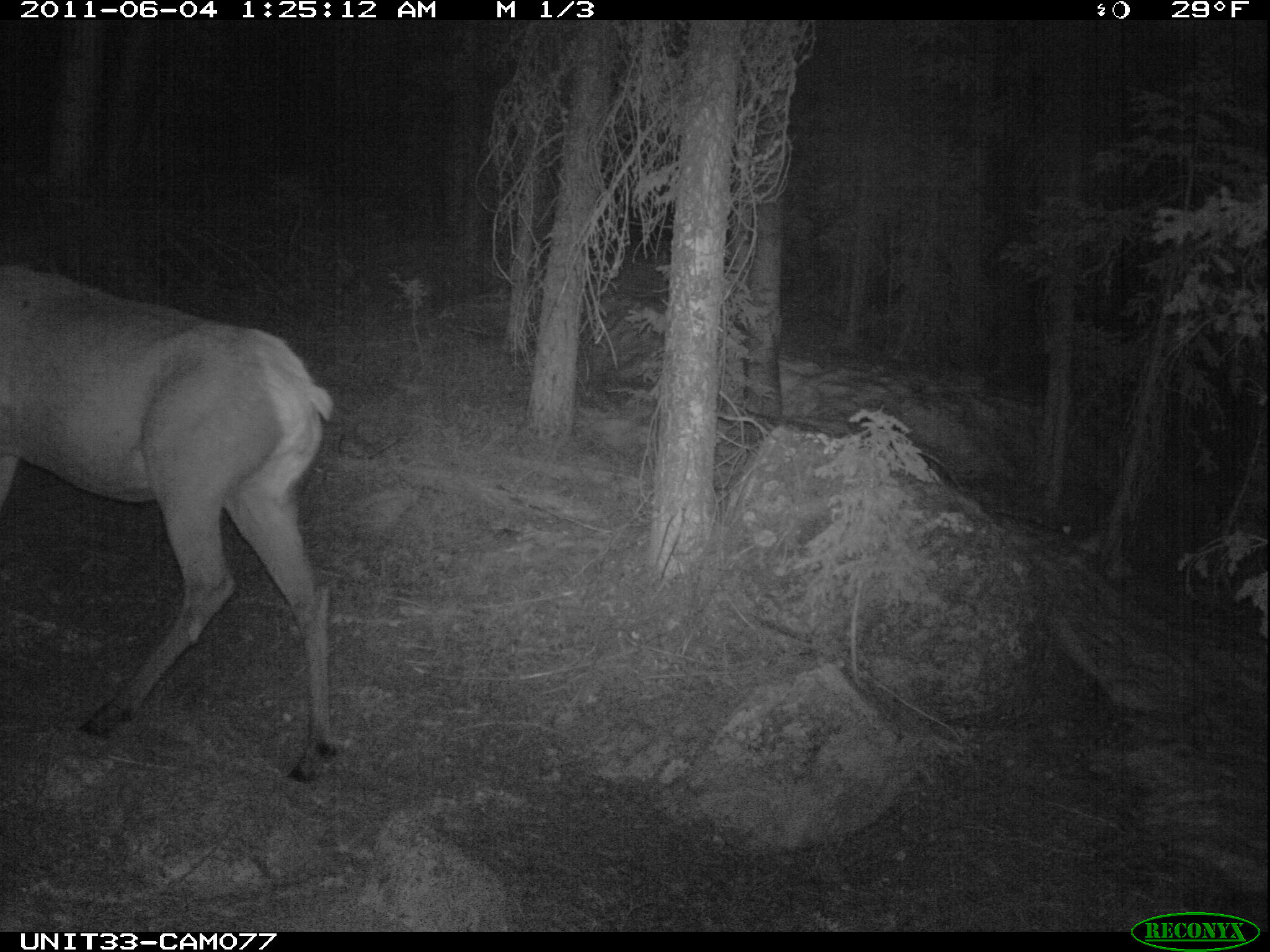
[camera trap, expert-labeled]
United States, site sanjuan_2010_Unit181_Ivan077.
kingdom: Animalia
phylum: Chordata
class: Mammalia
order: Artiodactyla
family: Cervidae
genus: Cervus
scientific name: Cervus elaphus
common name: red deer